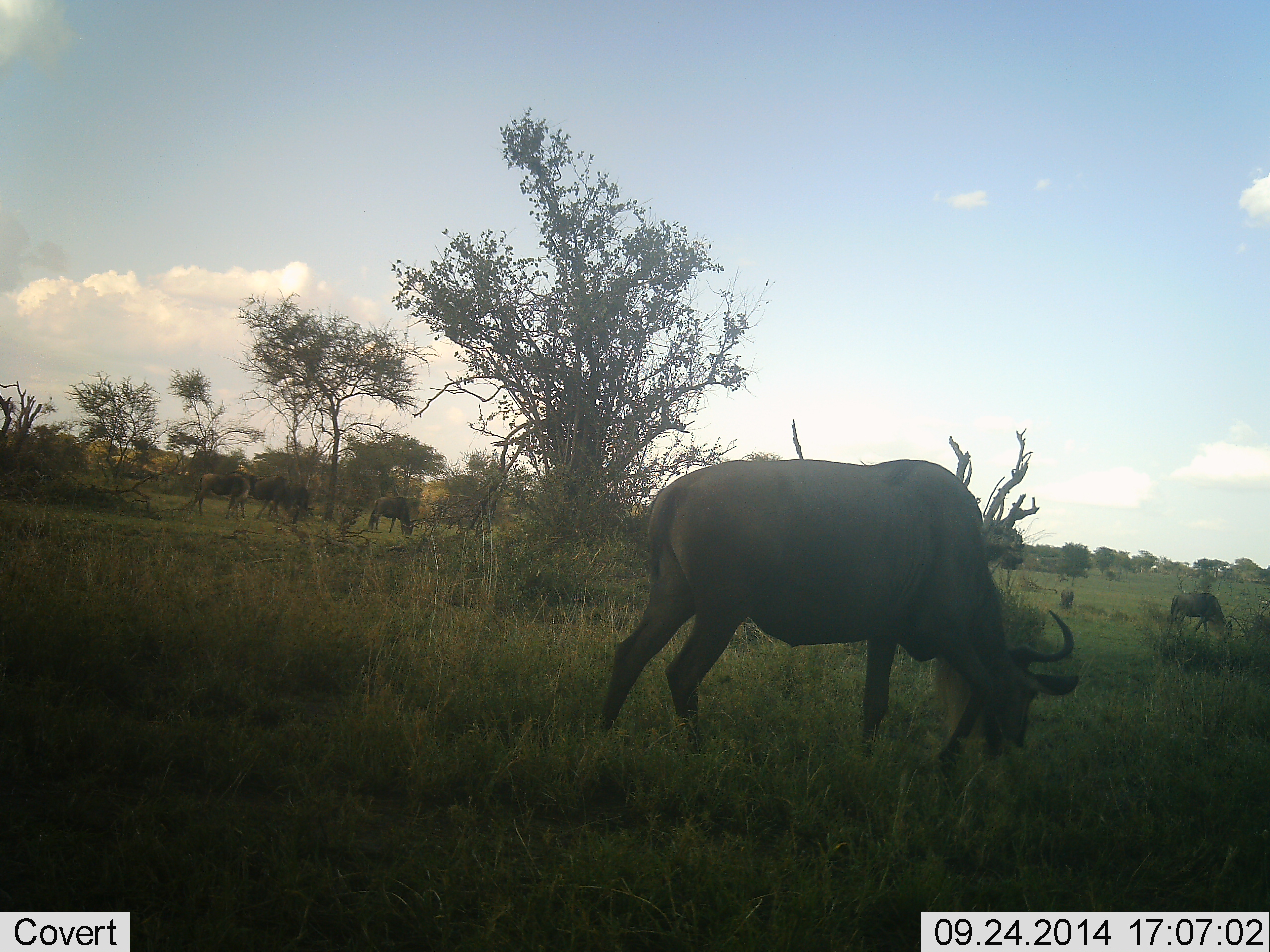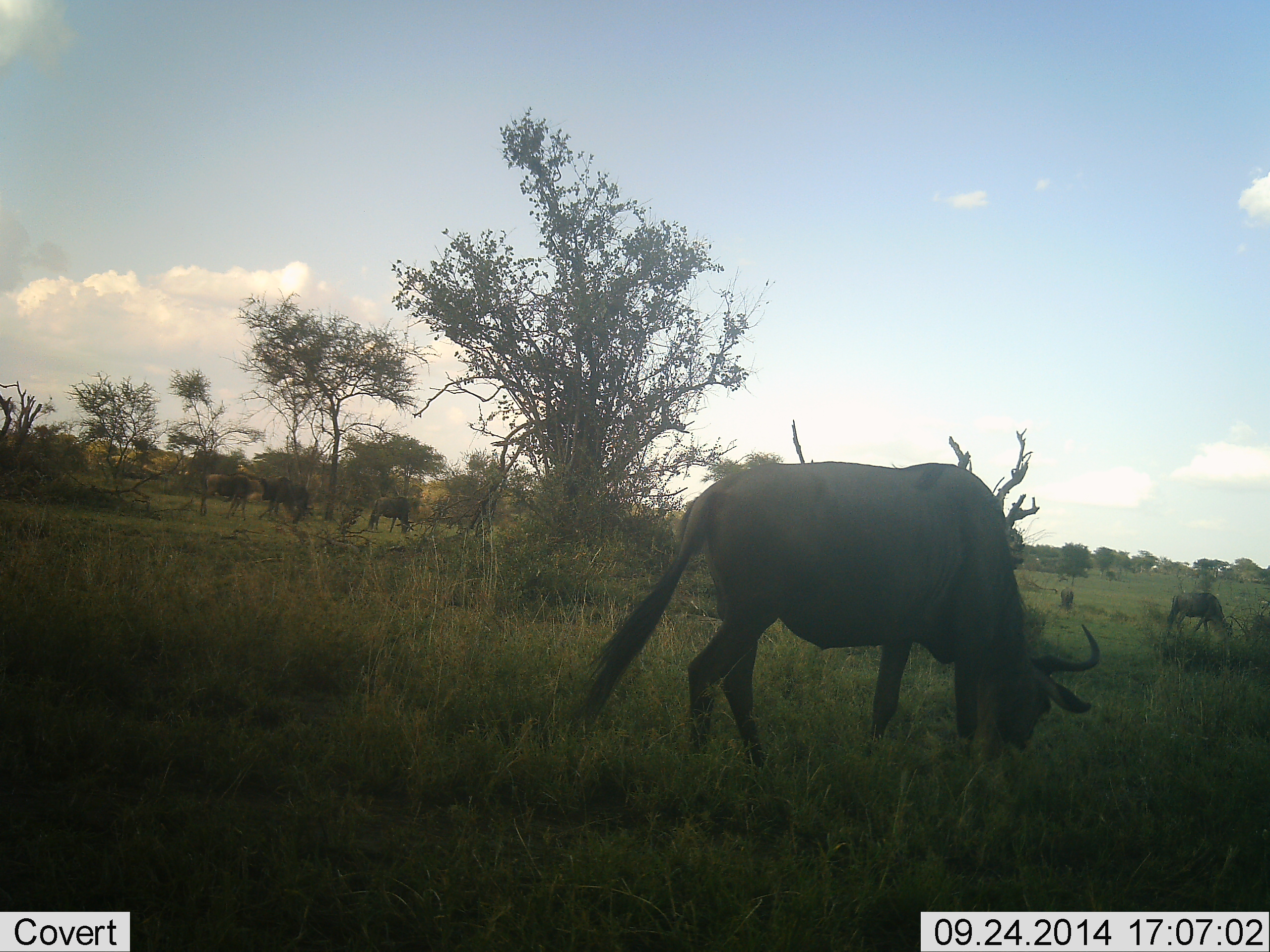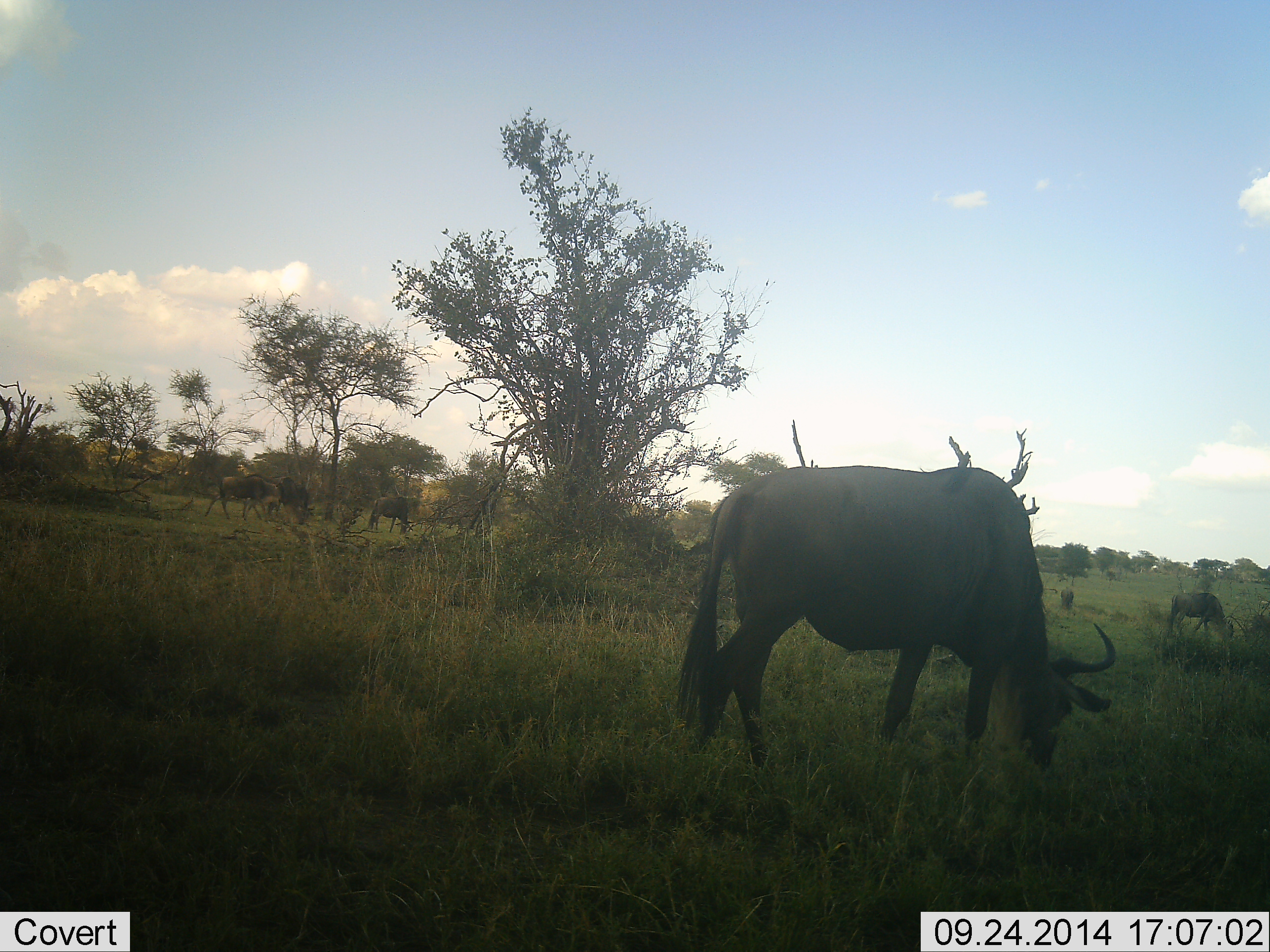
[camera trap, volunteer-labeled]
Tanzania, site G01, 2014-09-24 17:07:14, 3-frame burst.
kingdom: Animalia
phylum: Chordata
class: Mammalia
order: Artiodactyla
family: Bovidae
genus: Connochaetes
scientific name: Connochaetes taurinus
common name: blue wildebeest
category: wildebeest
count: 5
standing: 10%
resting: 0%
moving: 10%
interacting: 0%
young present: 0%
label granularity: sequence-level